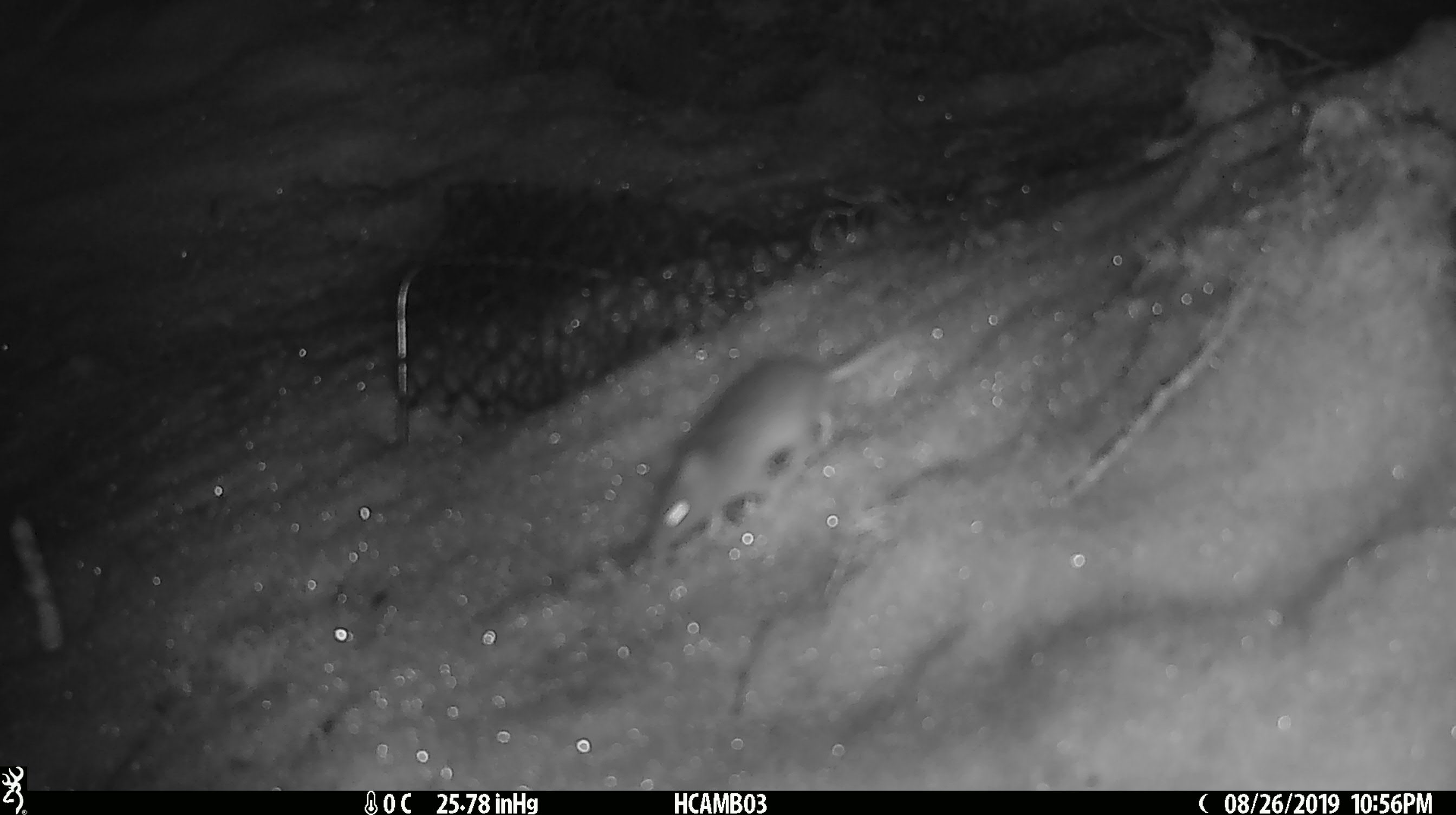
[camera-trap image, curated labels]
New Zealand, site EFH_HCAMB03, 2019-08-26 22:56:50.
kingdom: Animalia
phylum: Chordata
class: Mammalia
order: Rodentia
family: Muridae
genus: Mus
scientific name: Mus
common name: mouse